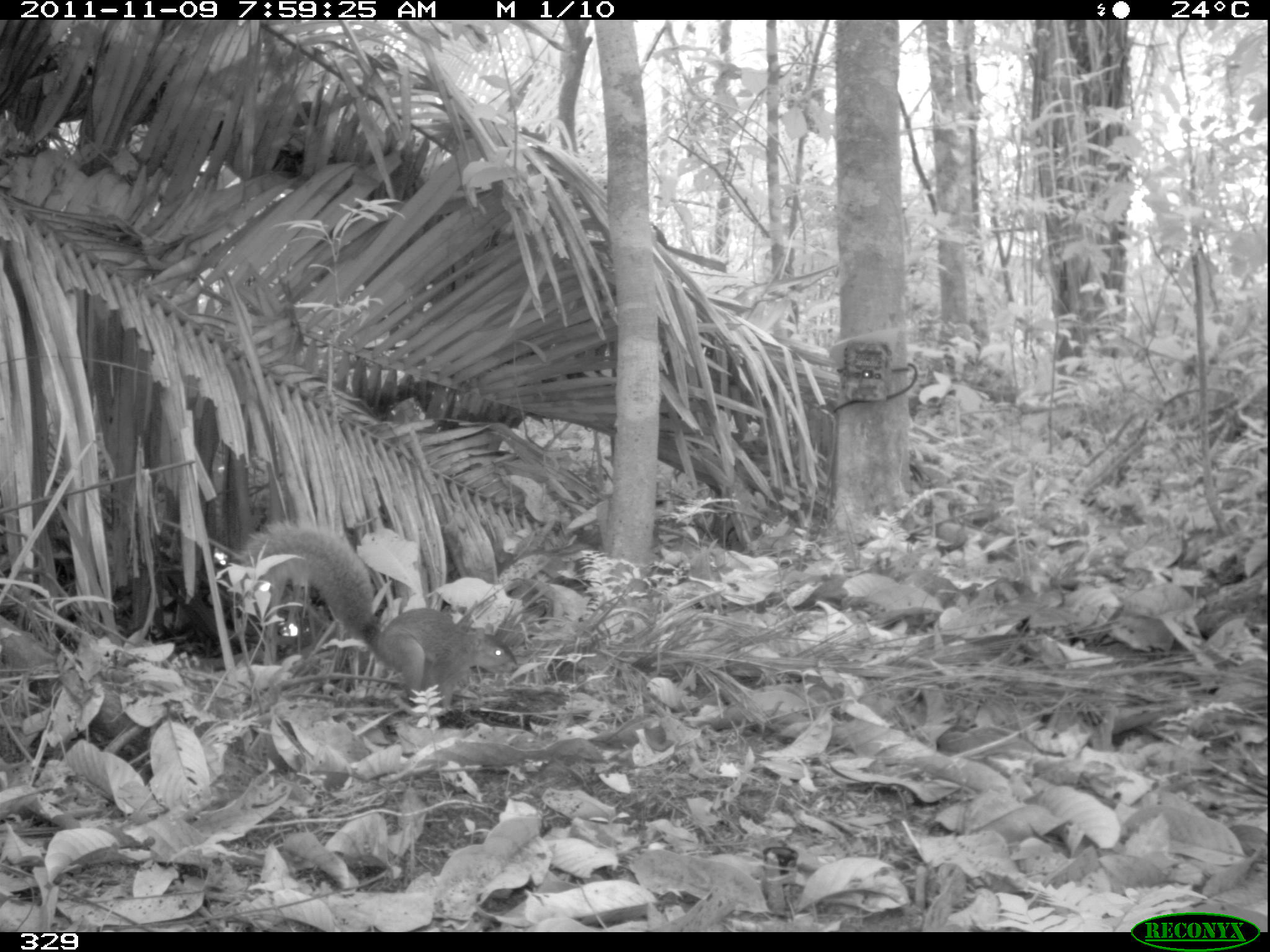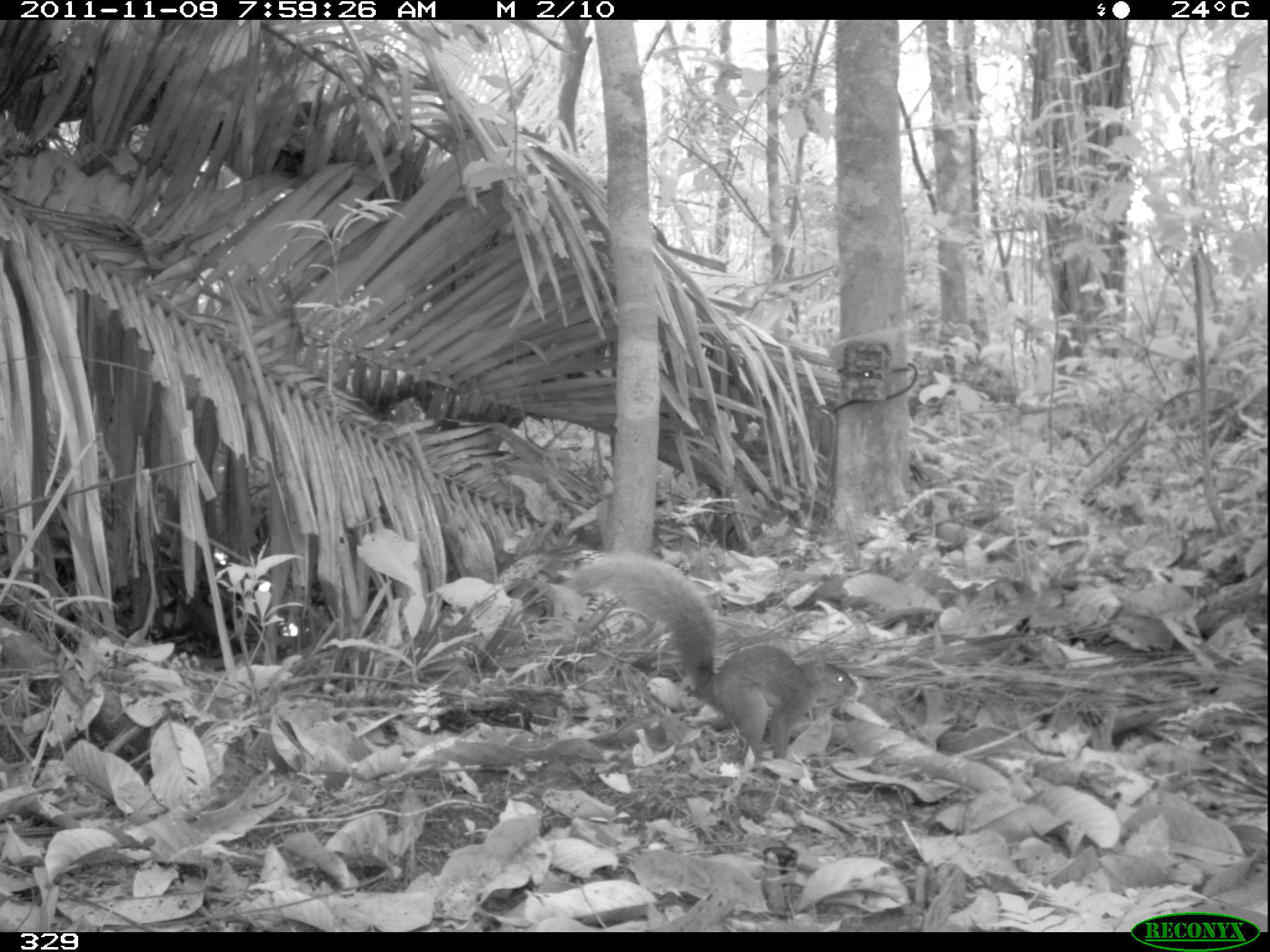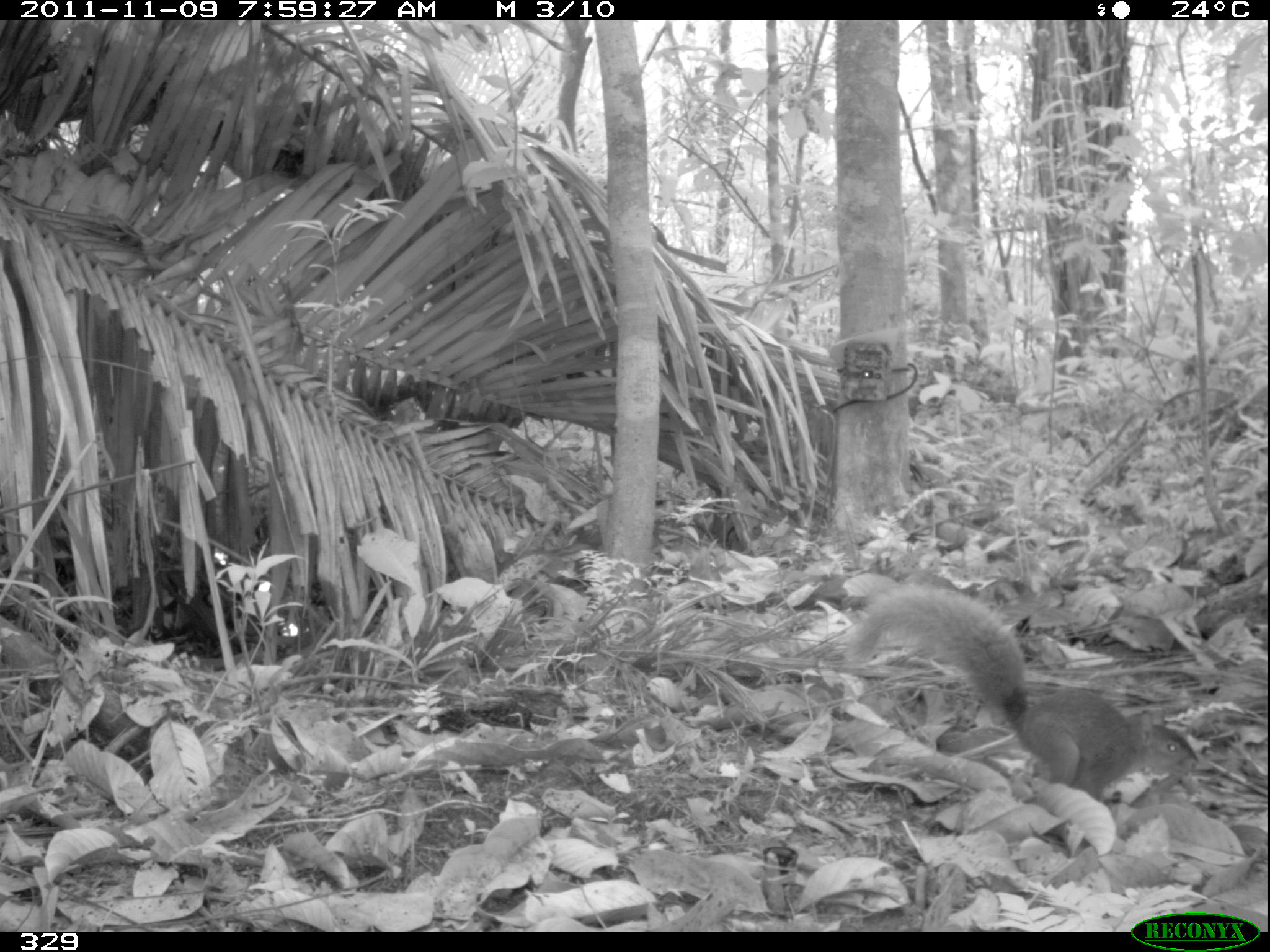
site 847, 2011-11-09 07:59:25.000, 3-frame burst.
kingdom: Animalia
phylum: Chordata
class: Mammalia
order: Rodentia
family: Sciuridae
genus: Sciurus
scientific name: Sciurus spadiceus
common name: southern amazon red squirrel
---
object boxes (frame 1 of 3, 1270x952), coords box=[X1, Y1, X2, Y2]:
sciurus spadiceus: box=[234, 517, 517, 711]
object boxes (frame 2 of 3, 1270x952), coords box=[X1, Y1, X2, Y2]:
sciurus spadiceus: box=[560, 549, 858, 762]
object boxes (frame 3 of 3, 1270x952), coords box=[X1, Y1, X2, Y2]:
sciurus spadiceus: box=[845, 581, 1202, 799]